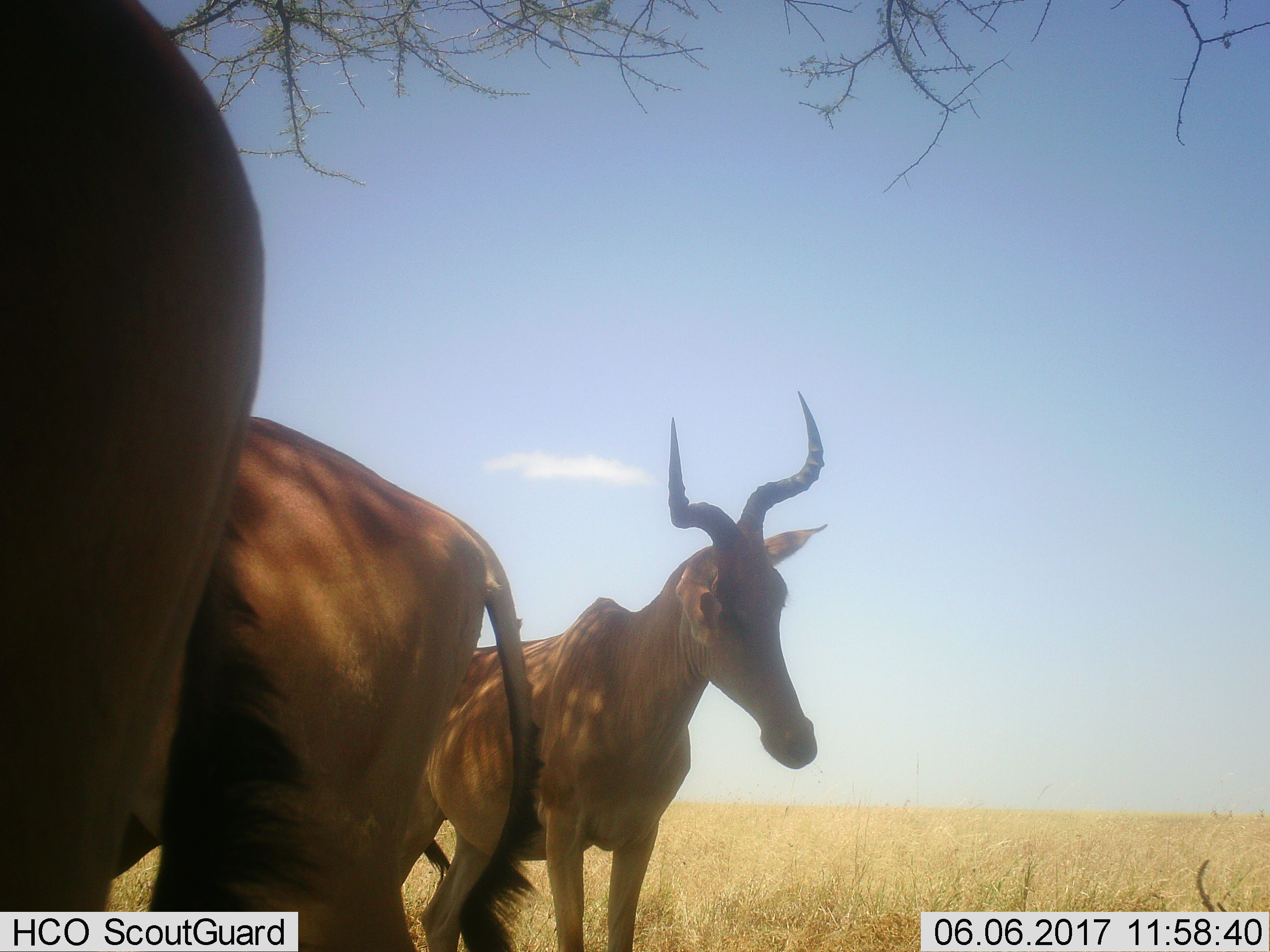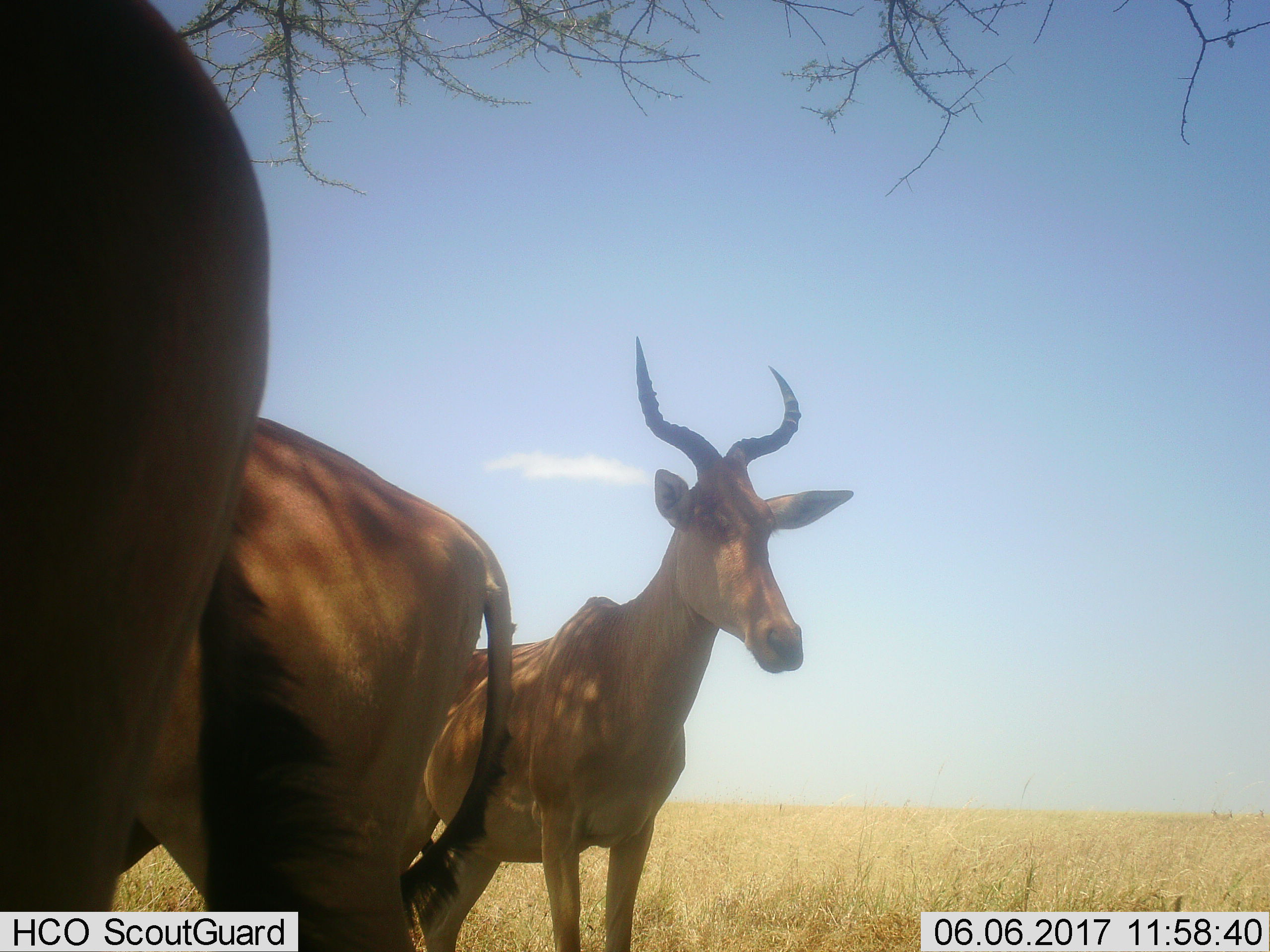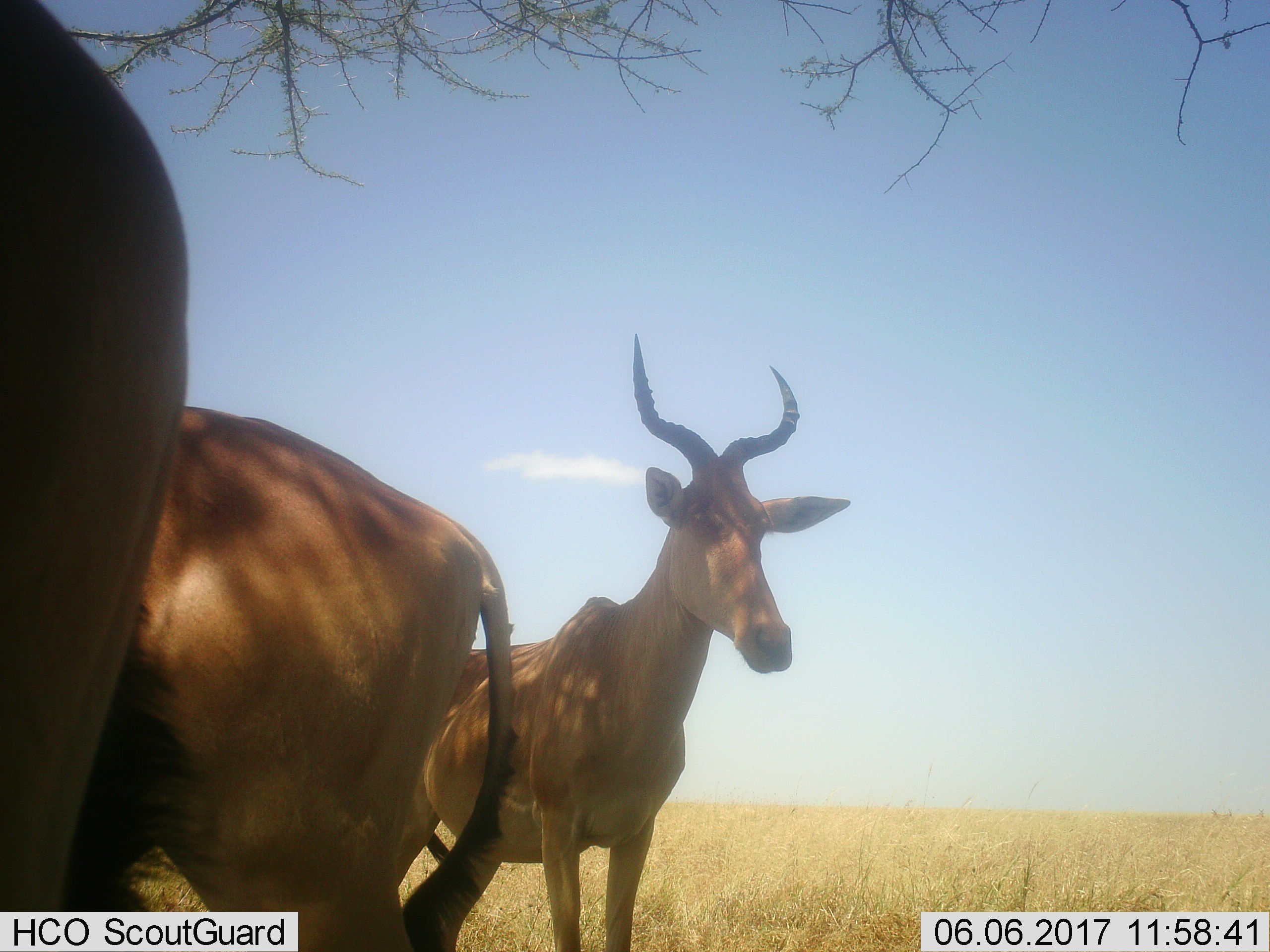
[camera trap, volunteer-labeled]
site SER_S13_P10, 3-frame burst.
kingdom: Animalia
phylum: Chordata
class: Mammalia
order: Artiodactyla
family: Bovidae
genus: Alcelaphus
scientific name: Alcelaphus buselaphus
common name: hartebeest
Hartebeest (Alcelaphus buselaphus), count 3. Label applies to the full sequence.